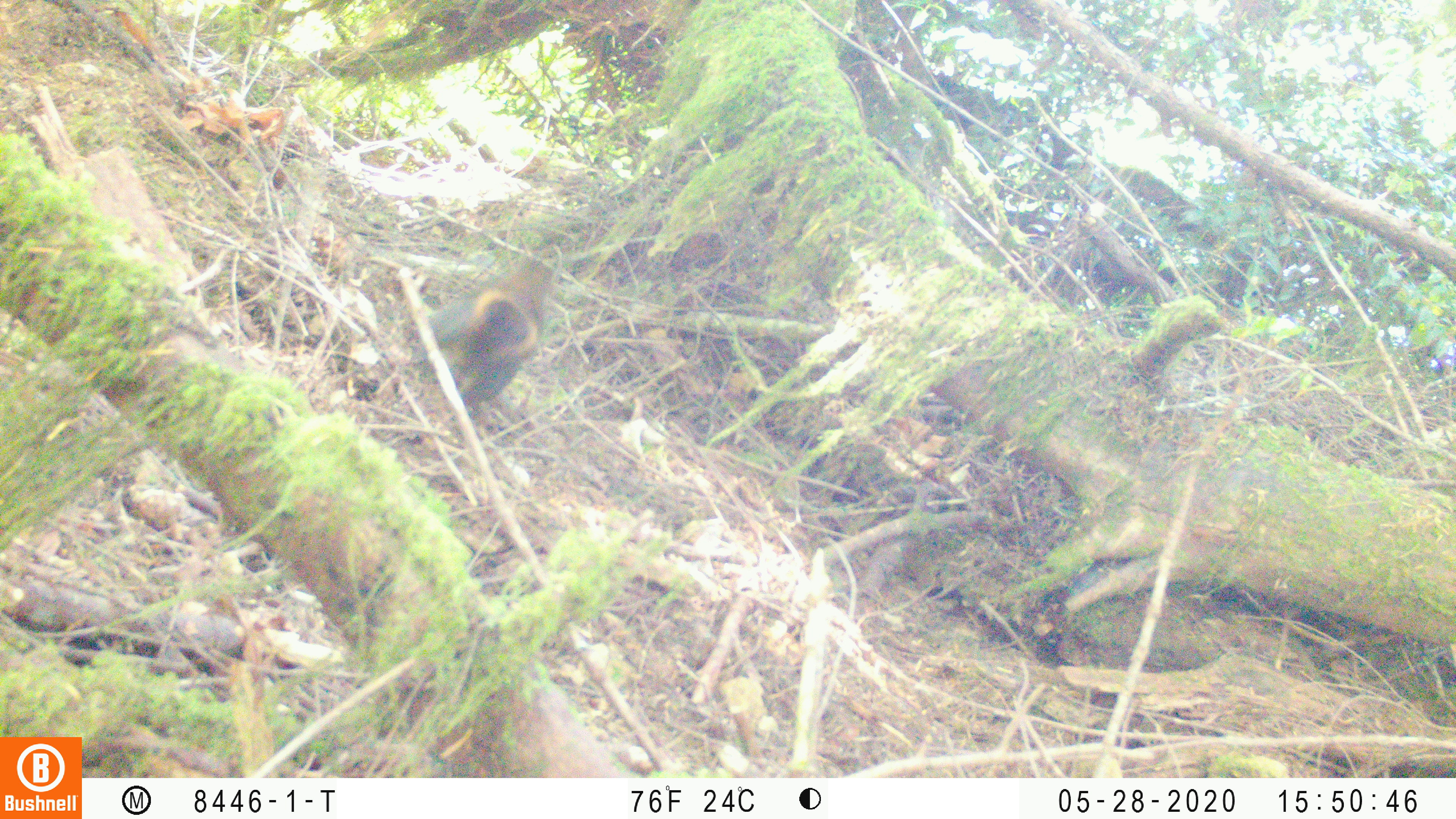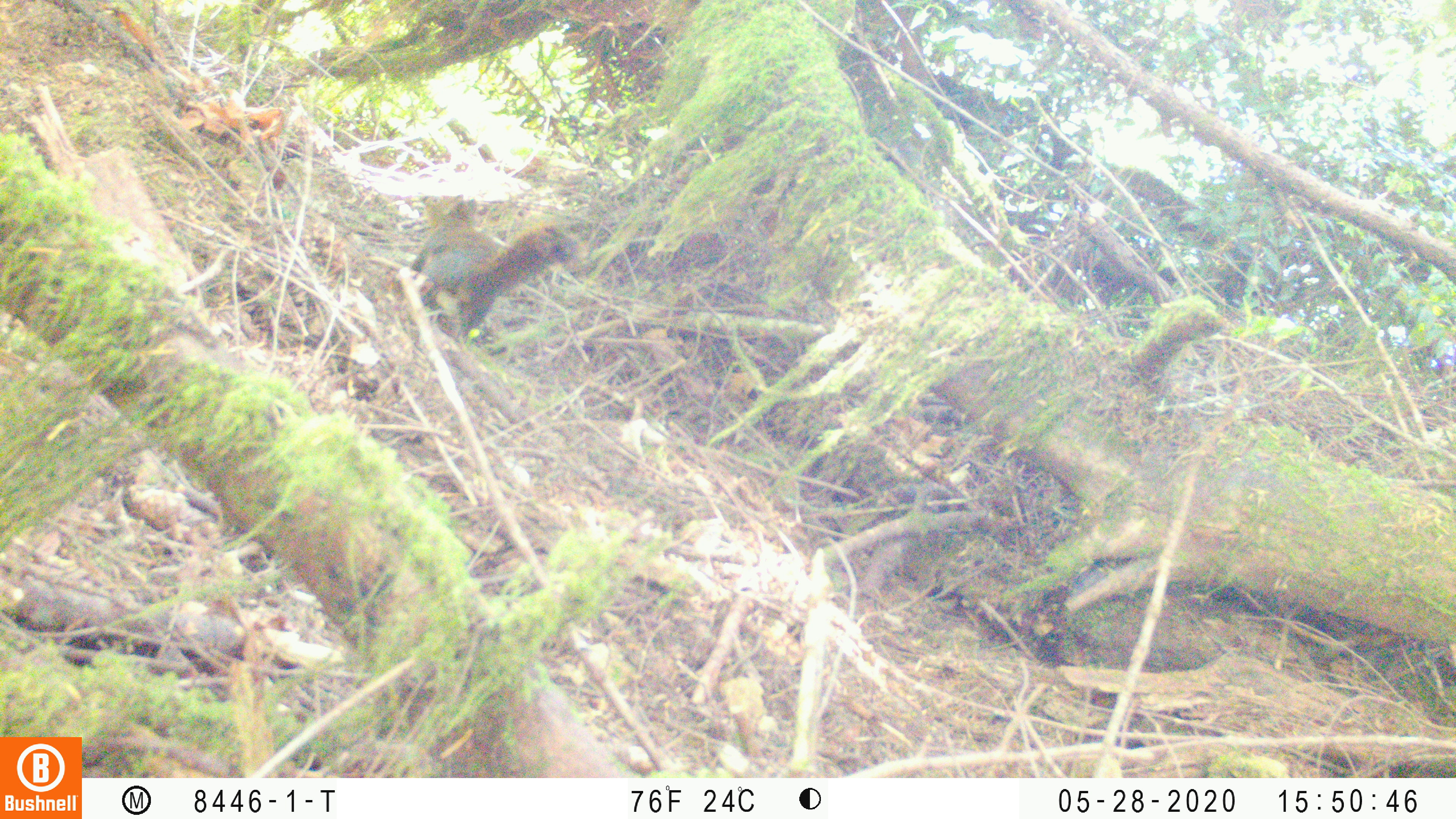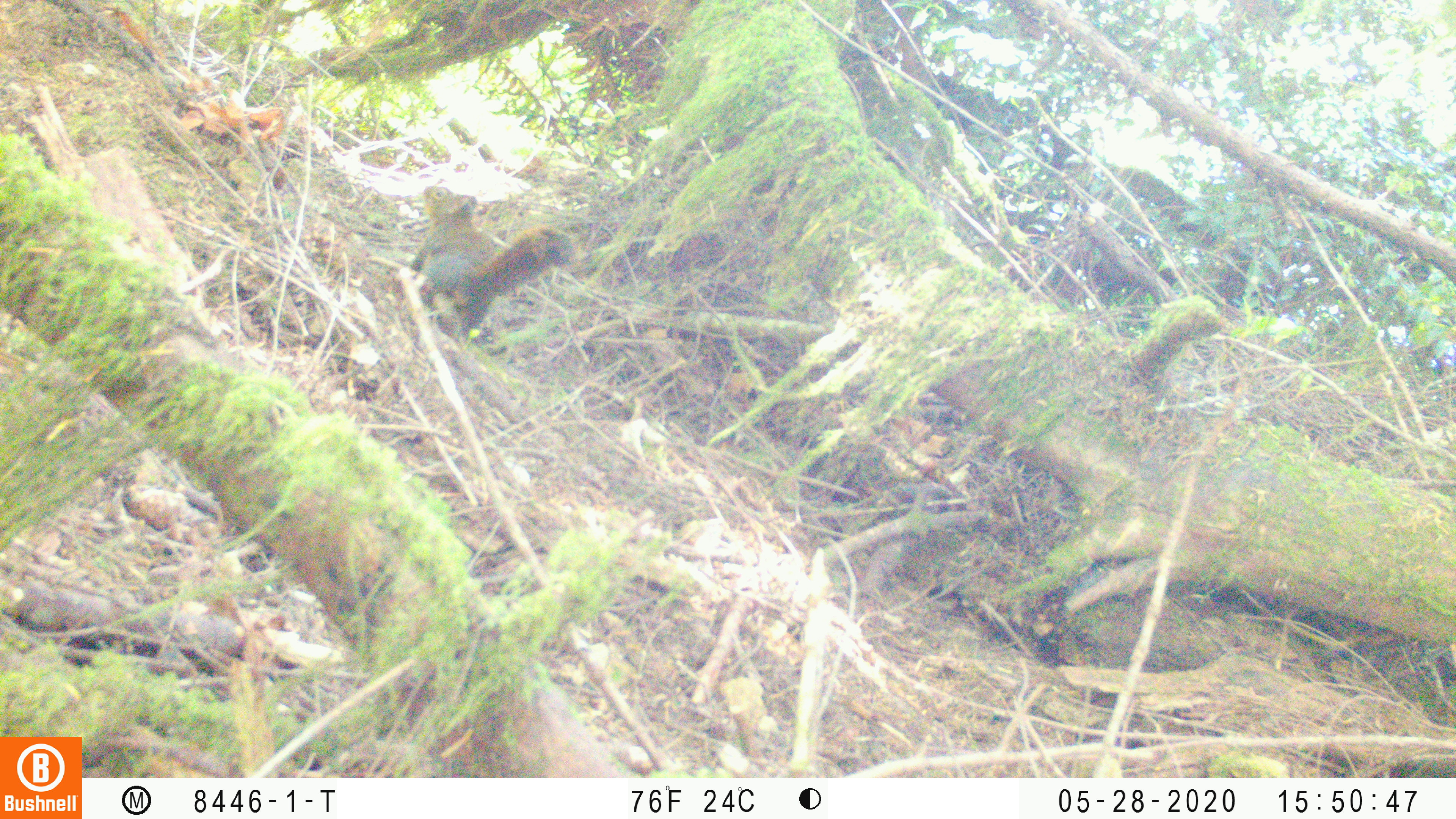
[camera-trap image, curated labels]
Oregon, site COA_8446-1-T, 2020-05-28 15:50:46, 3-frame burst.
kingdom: Animalia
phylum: Chordata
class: Mammalia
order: Rodentia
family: Sciuridae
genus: Tamiasciurus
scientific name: Tamiasciurus douglasii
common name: douglas squirrel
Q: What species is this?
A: Douglas squirrel (Tamiasciurus douglasii).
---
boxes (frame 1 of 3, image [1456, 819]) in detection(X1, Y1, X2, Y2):
douglas squirrel: detection(412, 255, 553, 415)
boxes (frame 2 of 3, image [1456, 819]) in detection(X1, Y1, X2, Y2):
douglas squirrel: detection(414, 193, 571, 338)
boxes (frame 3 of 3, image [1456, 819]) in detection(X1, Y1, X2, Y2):
douglas squirrel: detection(401, 179, 579, 338)